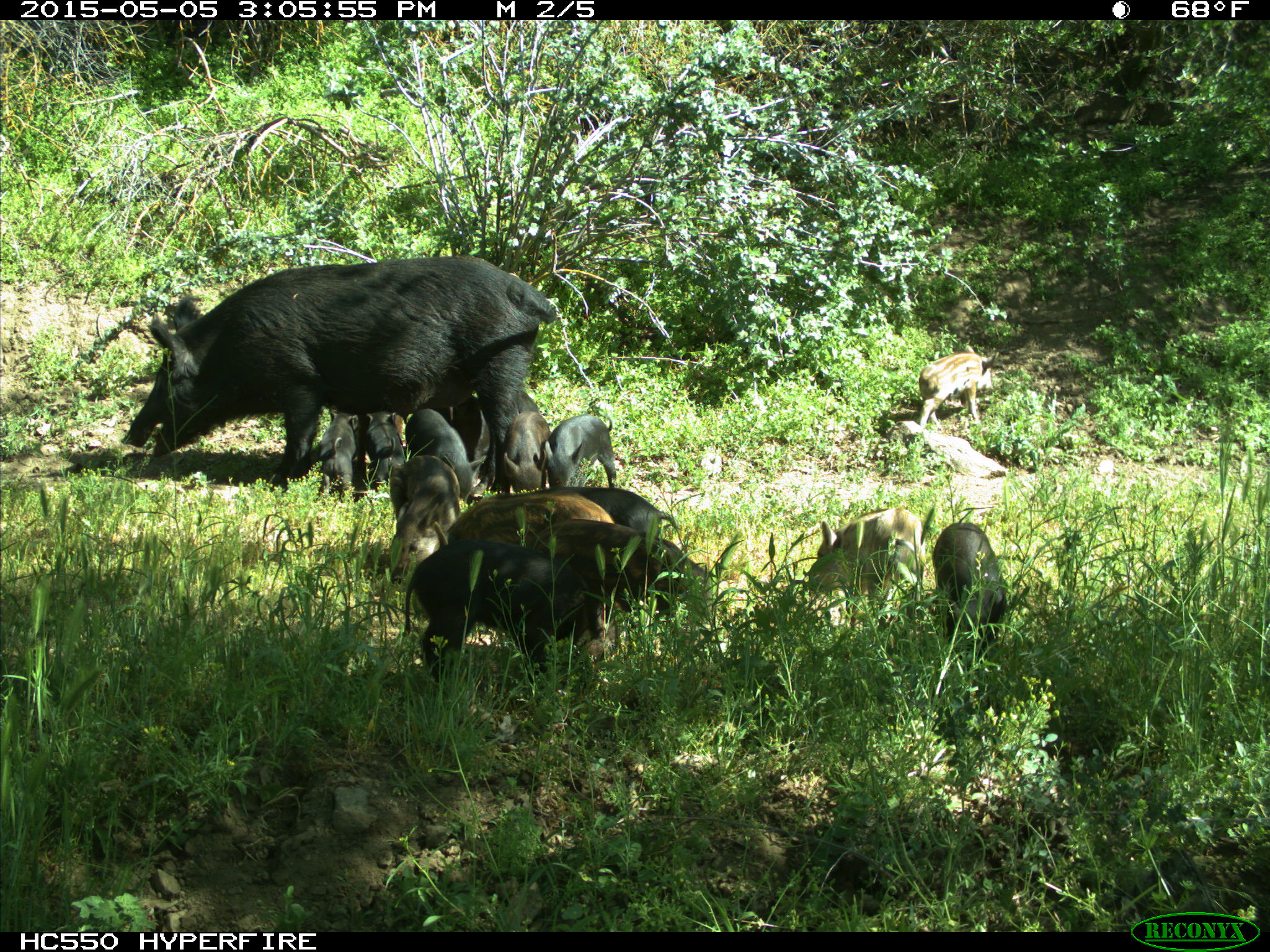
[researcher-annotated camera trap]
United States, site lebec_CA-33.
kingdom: Animalia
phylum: Chordata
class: Mammalia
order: Artiodactyla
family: Suidae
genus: Sus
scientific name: Sus scrofa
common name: wild boar